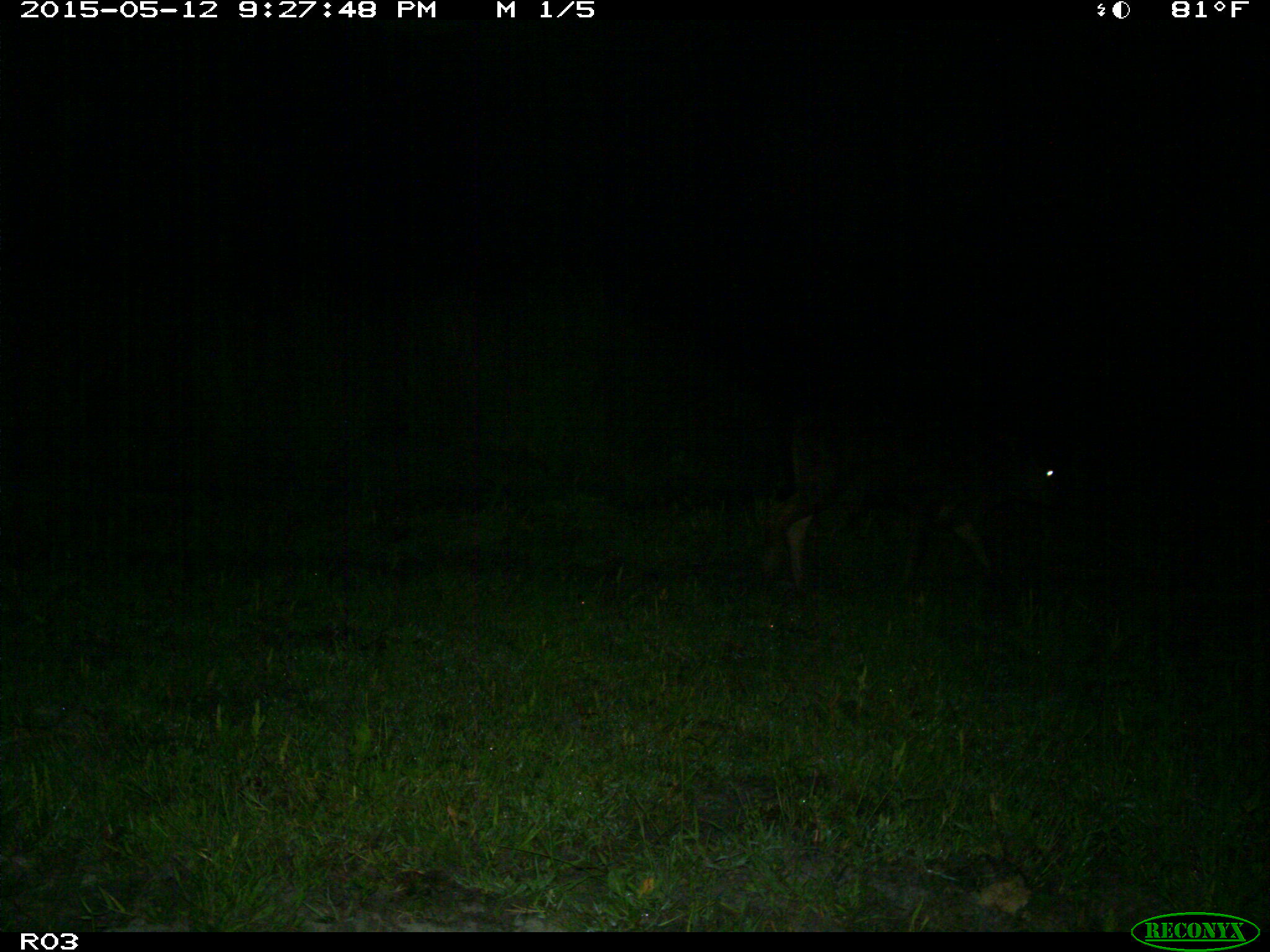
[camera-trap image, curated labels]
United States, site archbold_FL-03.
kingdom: Animalia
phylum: Chordata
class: Mammalia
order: Artiodactyla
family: Bovidae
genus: Bos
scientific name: Bos taurus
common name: domestic cow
Bos taurus (domestic cow).